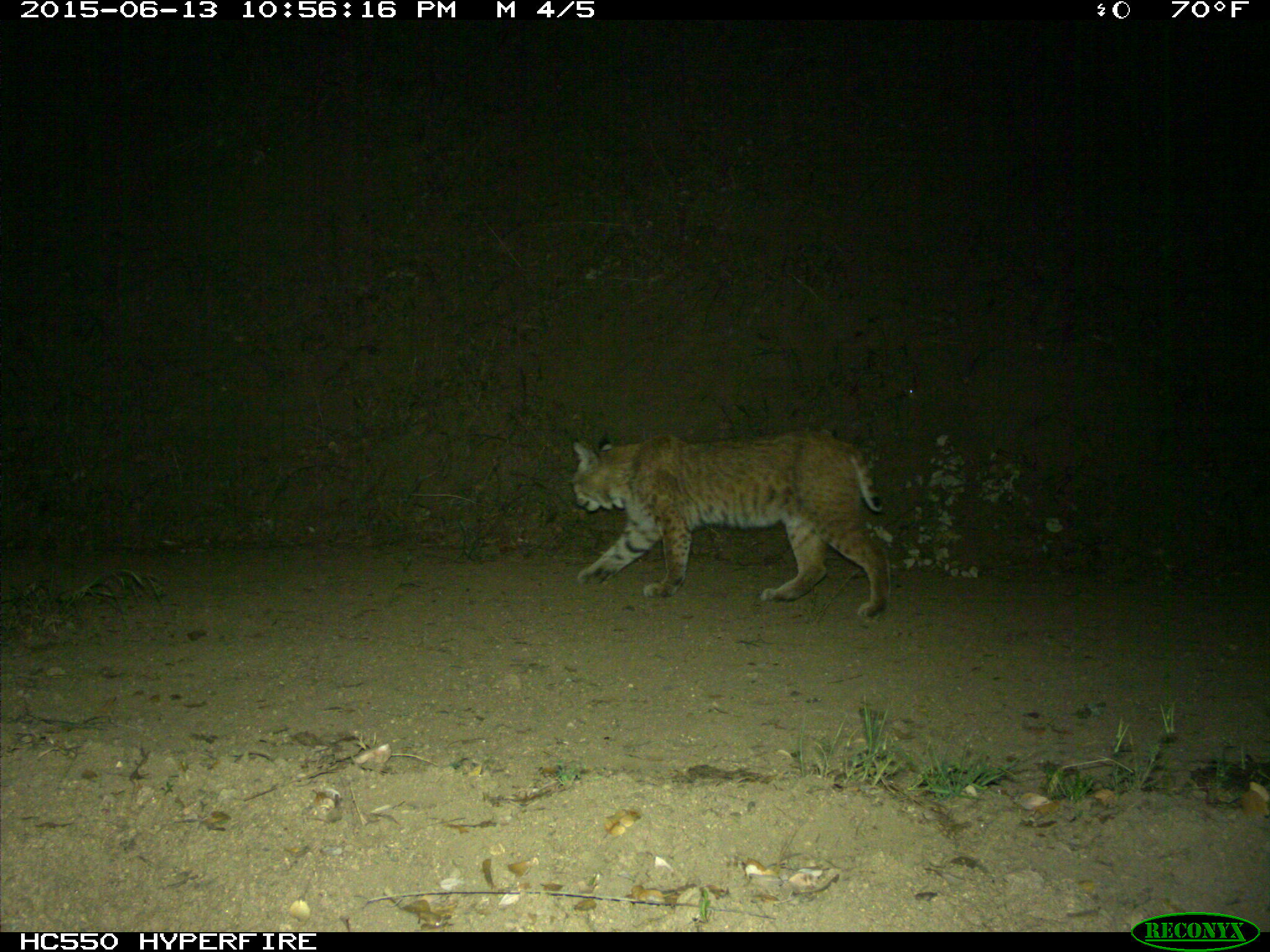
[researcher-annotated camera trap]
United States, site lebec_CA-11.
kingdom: Animalia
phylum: Chordata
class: Mammalia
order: Carnivora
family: Felidae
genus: Lynx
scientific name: Lynx rufus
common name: bobcat